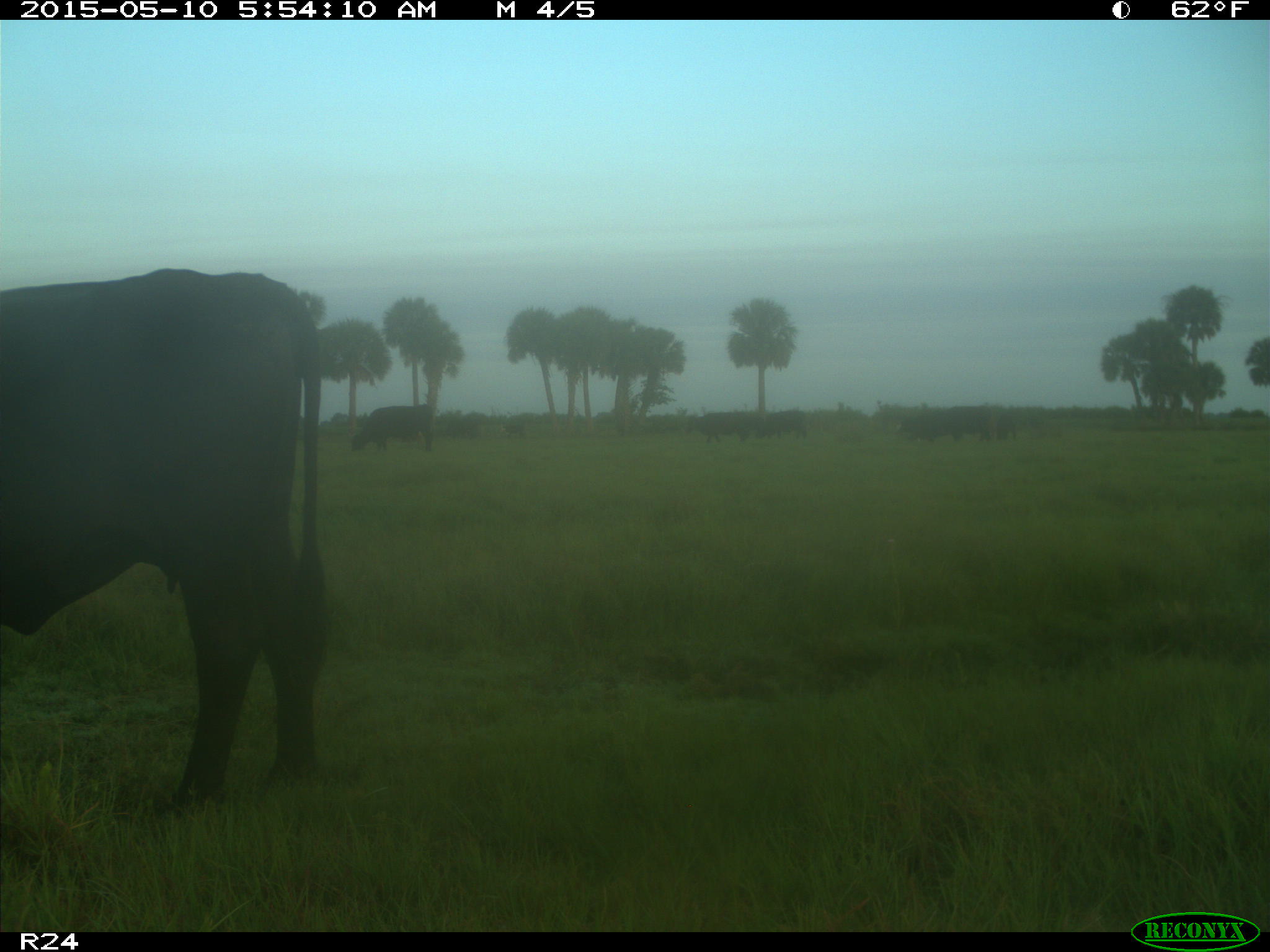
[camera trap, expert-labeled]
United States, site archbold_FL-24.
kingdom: Animalia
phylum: Chordata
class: Mammalia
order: Artiodactyla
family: Bovidae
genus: Bos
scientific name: Bos taurus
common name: domestic cow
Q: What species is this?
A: Bos taurus (domestic cow).